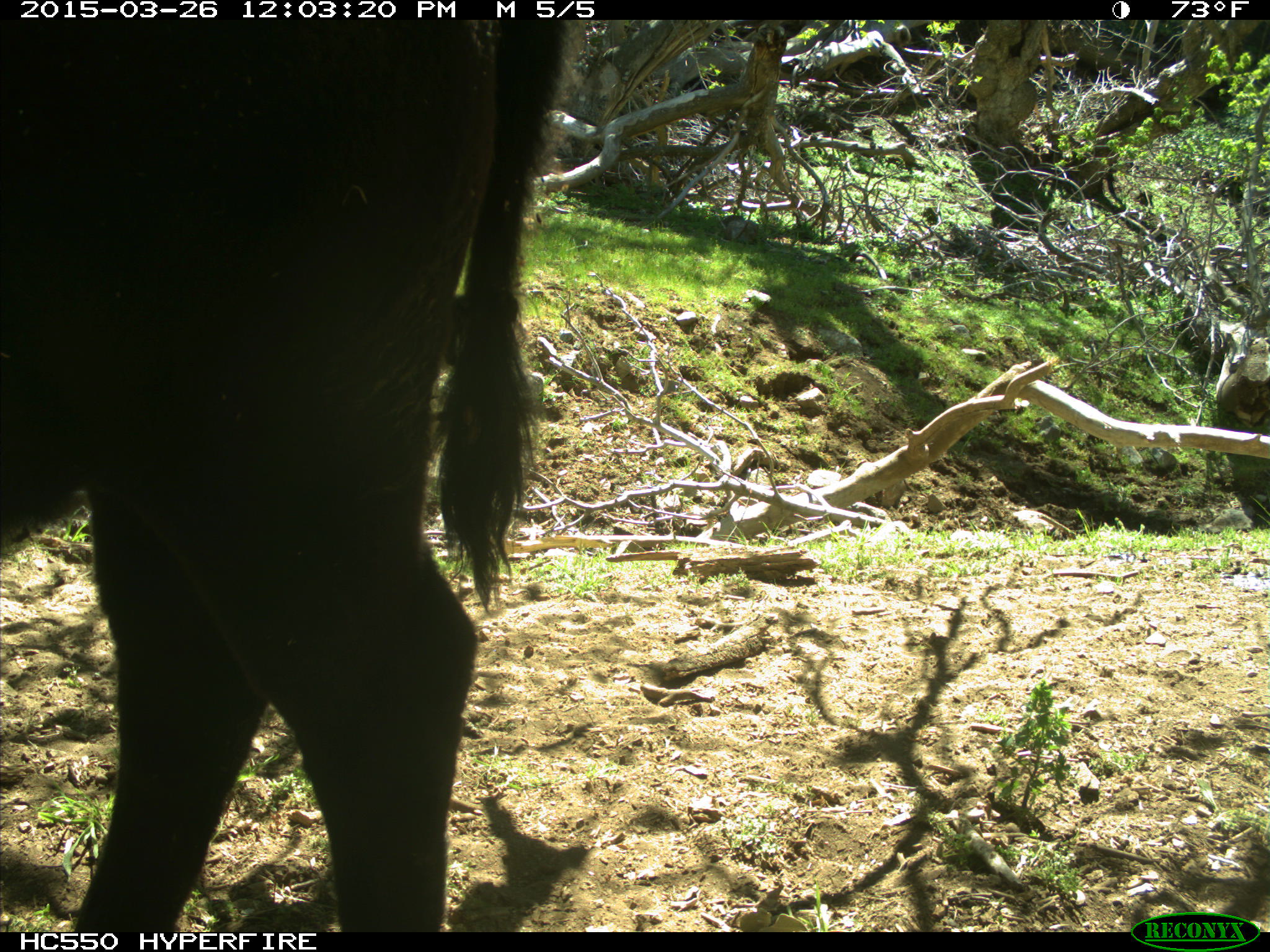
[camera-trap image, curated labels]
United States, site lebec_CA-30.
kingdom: Animalia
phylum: Chordata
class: Mammalia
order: Artiodactyla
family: Bovidae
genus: Bos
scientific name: Bos taurus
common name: domestic cow